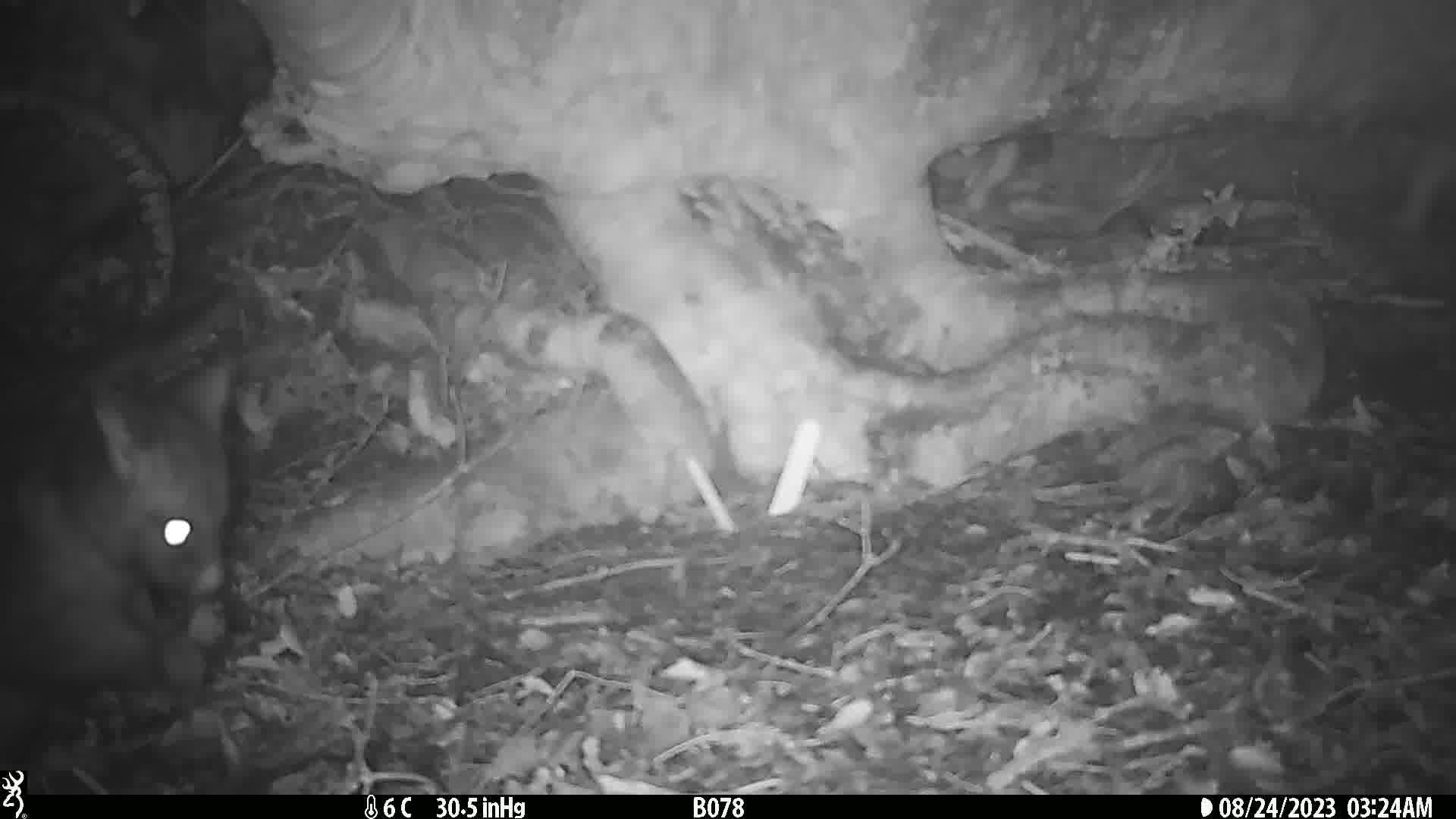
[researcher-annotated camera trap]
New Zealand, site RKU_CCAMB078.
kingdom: Animalia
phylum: Chordata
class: Mammalia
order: Diprotodontia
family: Phalangeridae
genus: Trichosurus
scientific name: Trichosurus vulpecula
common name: common brushtail possum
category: possum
Possum (common brushtail possum) (Trichosurus vulpecula).